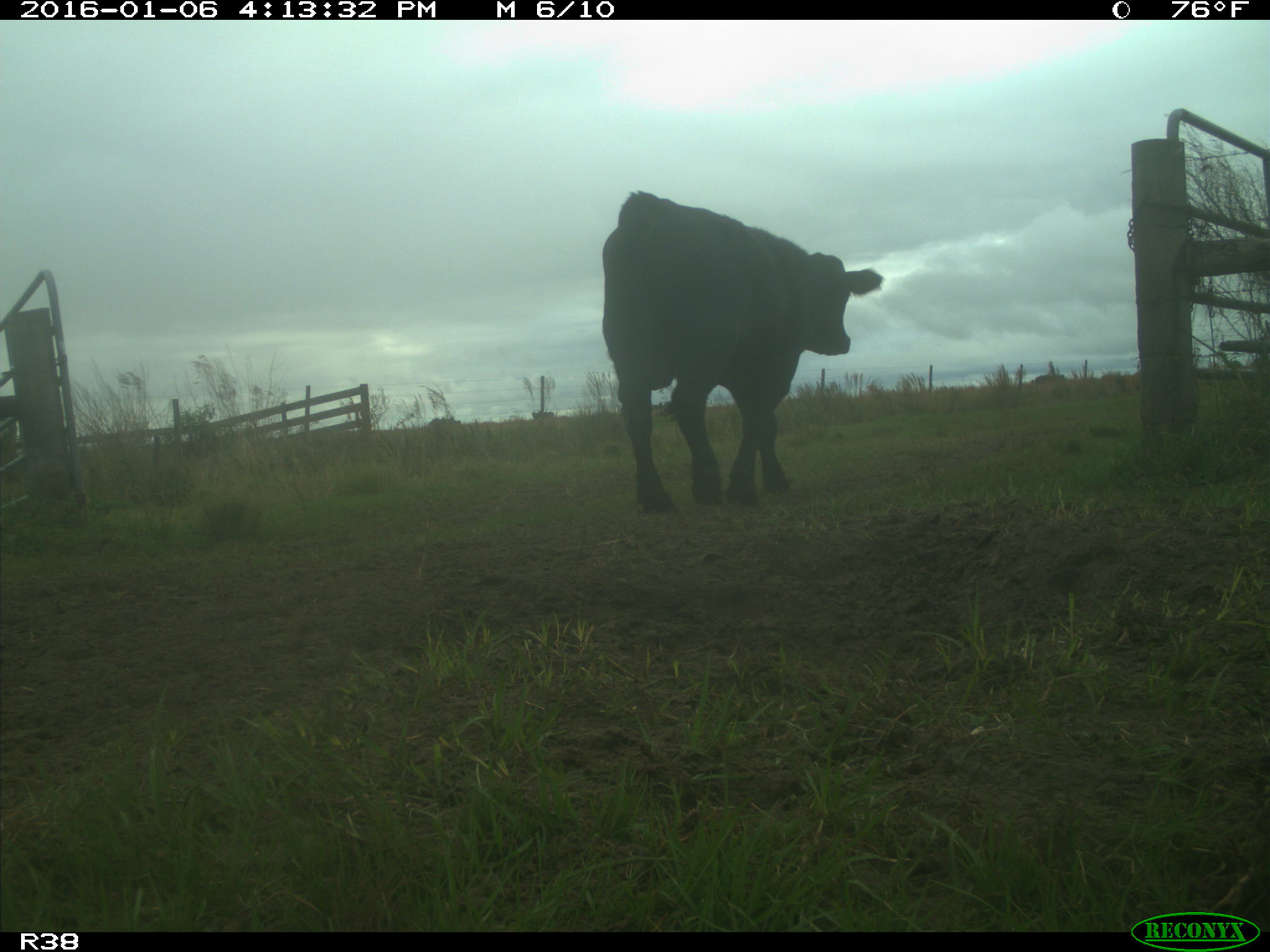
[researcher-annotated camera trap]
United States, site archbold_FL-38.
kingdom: Animalia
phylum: Chordata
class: Mammalia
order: Artiodactyla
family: Bovidae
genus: Bos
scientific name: Bos taurus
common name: domestic cow